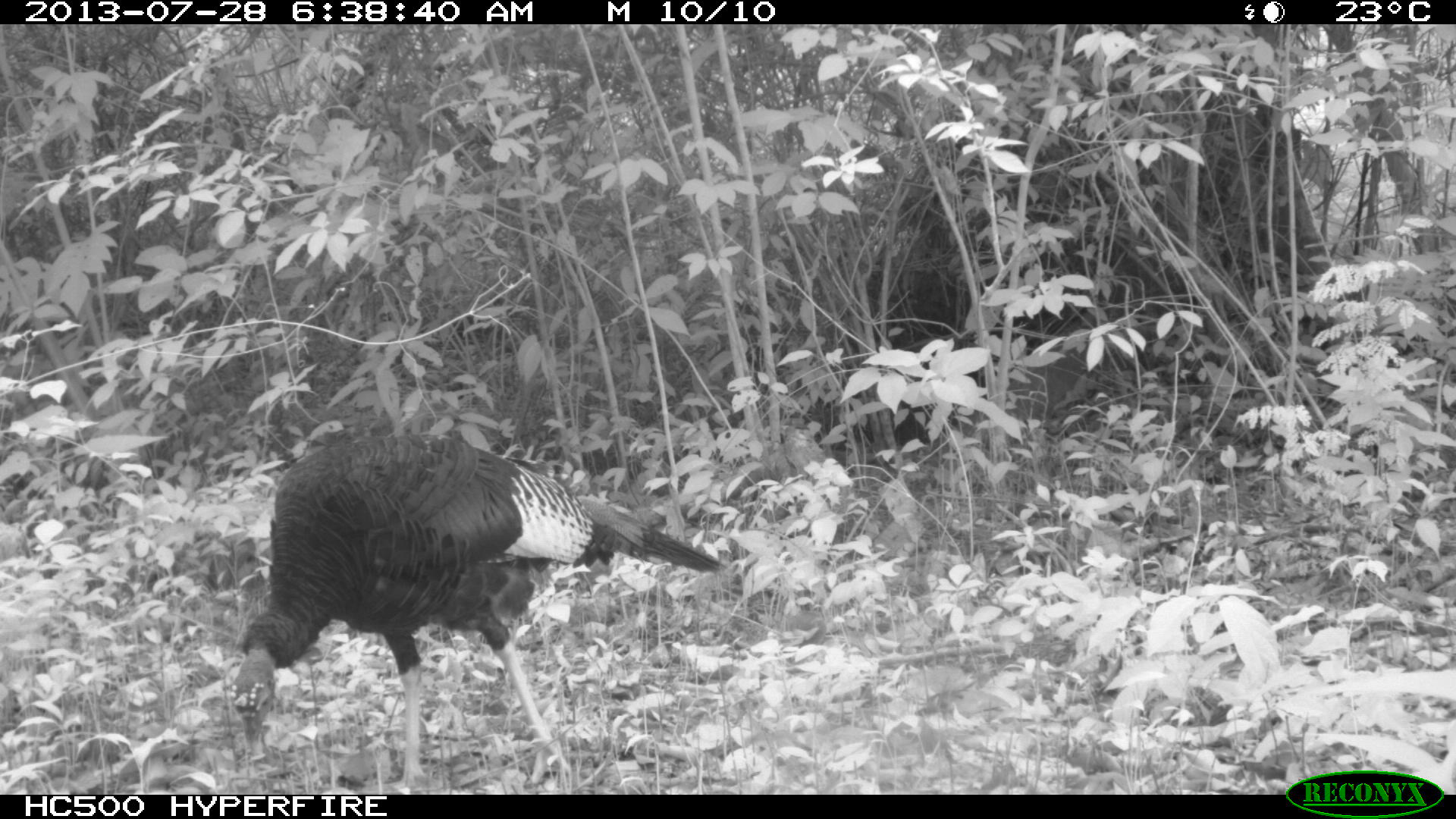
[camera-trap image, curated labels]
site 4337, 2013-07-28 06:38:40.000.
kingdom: Animalia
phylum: Chordata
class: Aves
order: Galliformes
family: Phasianidae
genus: Meleagris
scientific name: Meleagris ocellata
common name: ocellated turkey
Meleagris ocellata (ocellated turkey), count 1.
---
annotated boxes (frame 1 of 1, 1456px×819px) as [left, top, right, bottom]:
meleagris ocellata: [227, 429, 725, 793]